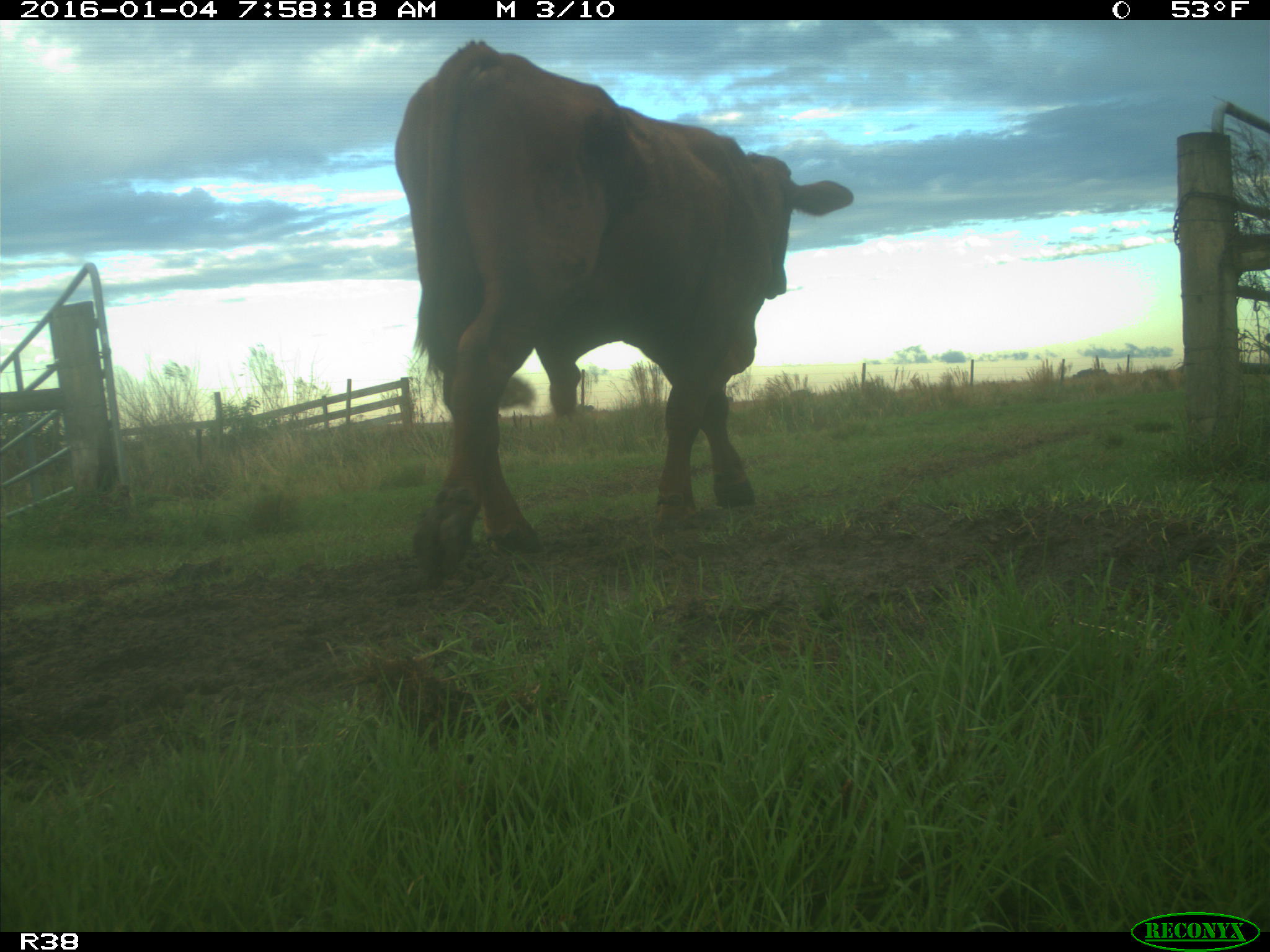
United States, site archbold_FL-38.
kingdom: Animalia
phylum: Chordata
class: Mammalia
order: Artiodactyla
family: Bovidae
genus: Bos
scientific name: Bos taurus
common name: domestic cow